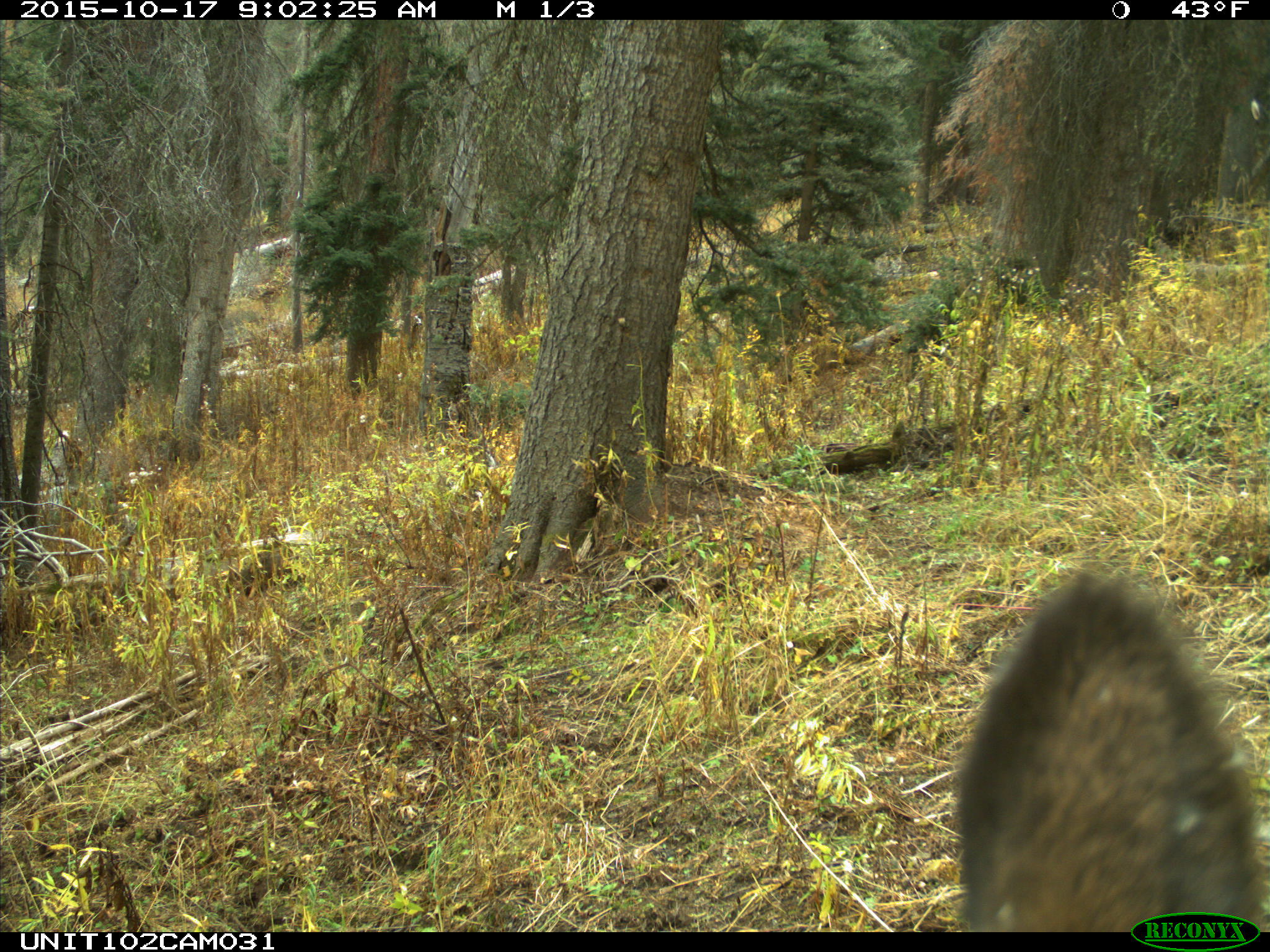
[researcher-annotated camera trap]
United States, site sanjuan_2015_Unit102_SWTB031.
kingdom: Animalia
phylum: Chordata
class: Mammalia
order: Artiodactyla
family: Cervidae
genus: Cervus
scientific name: Cervus elaphus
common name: red deer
Cervus elaphus (red deer).